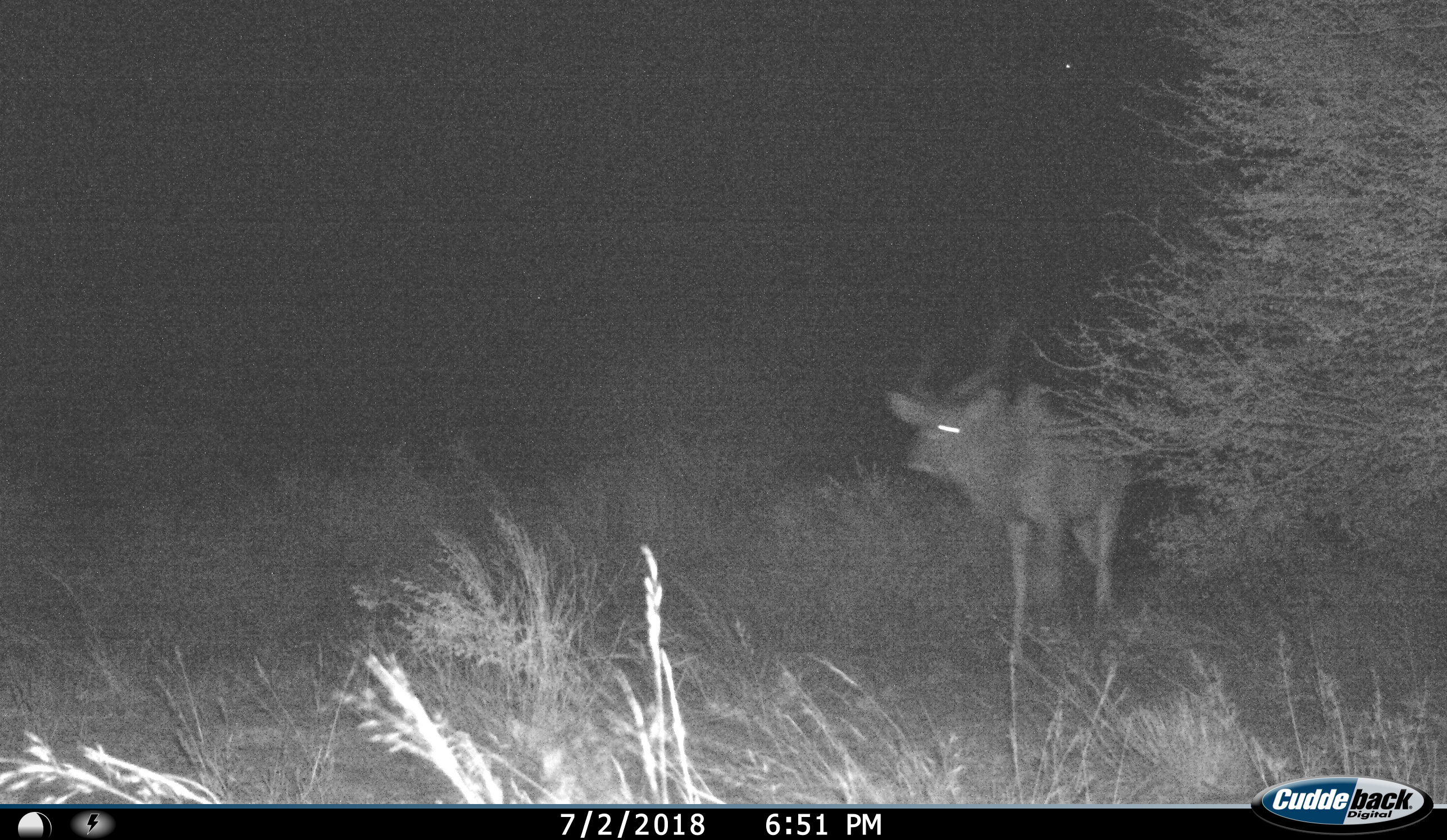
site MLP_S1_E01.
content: unidentified animal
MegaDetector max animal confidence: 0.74